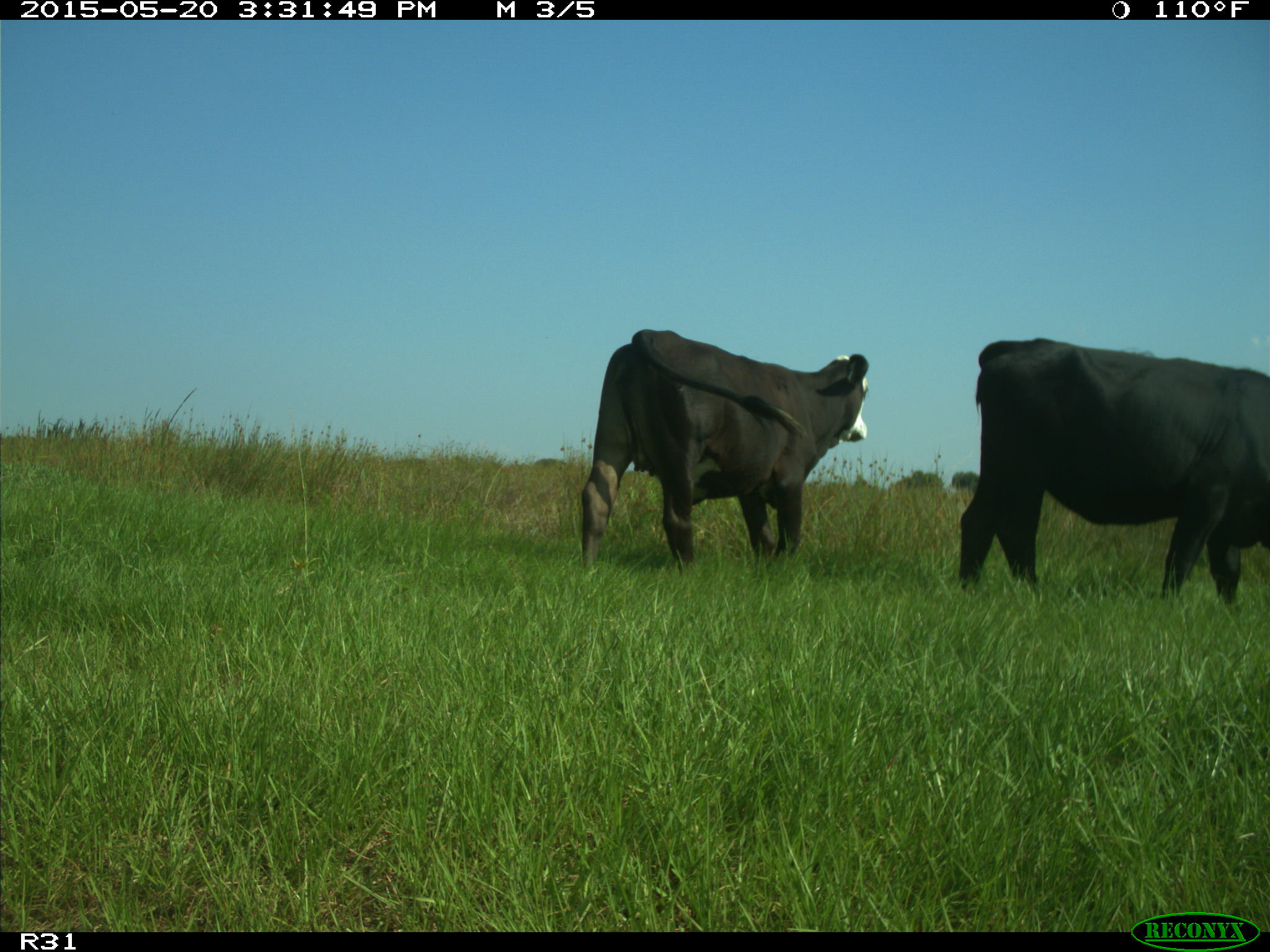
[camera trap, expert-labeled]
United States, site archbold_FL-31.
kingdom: Animalia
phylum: Chordata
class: Mammalia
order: Artiodactyla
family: Bovidae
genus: Bos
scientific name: Bos taurus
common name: domestic cow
Bos taurus (domestic cow).